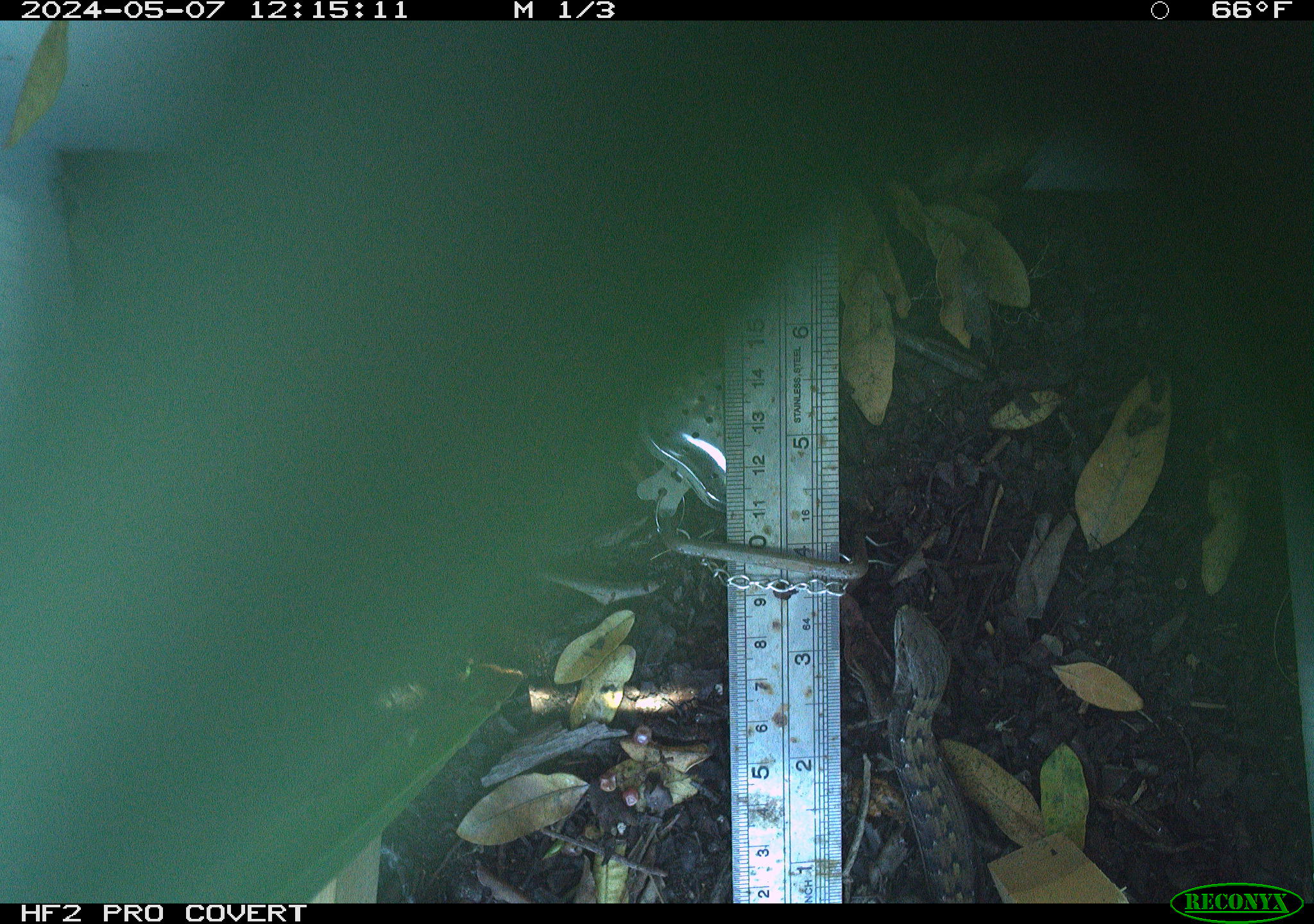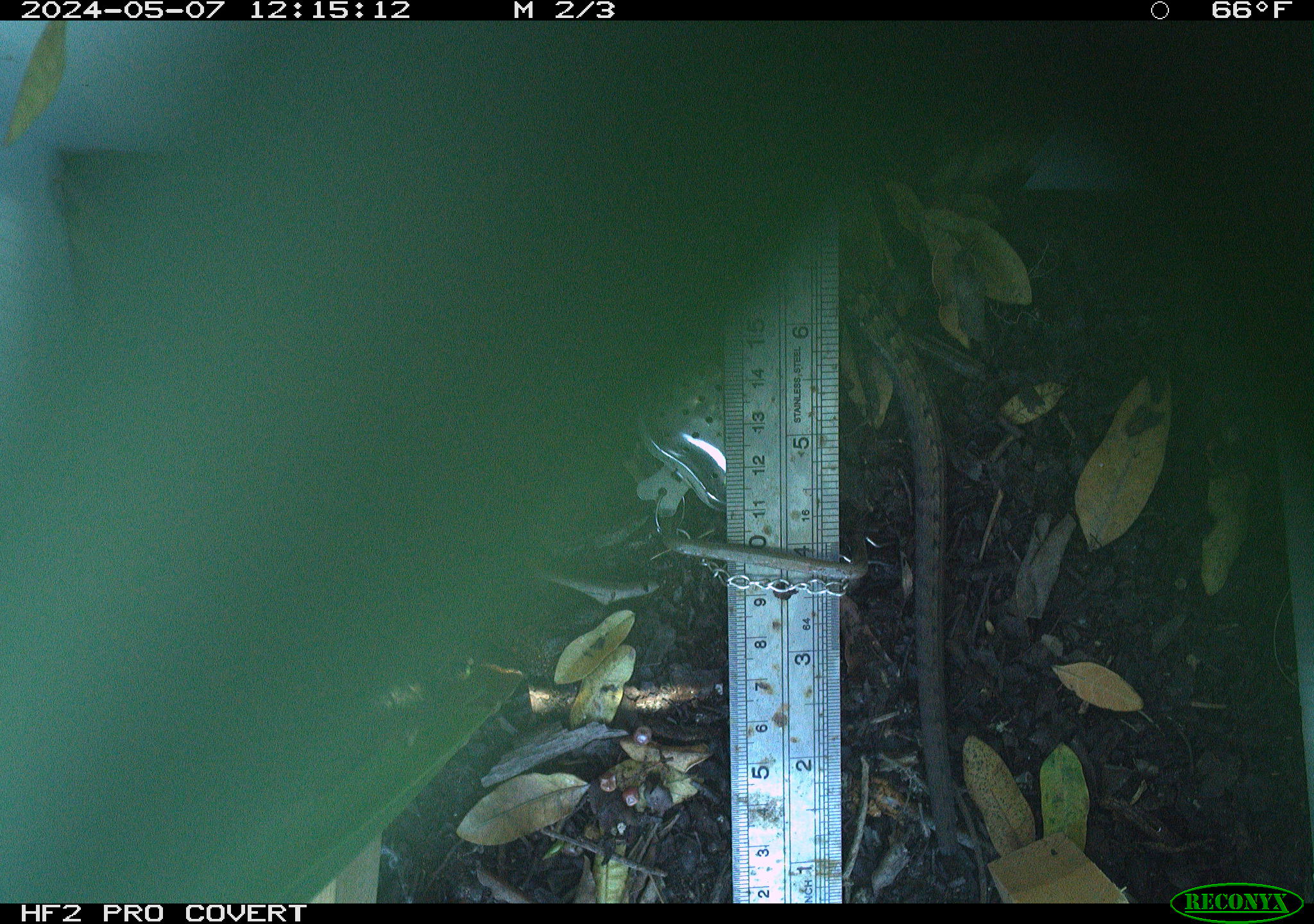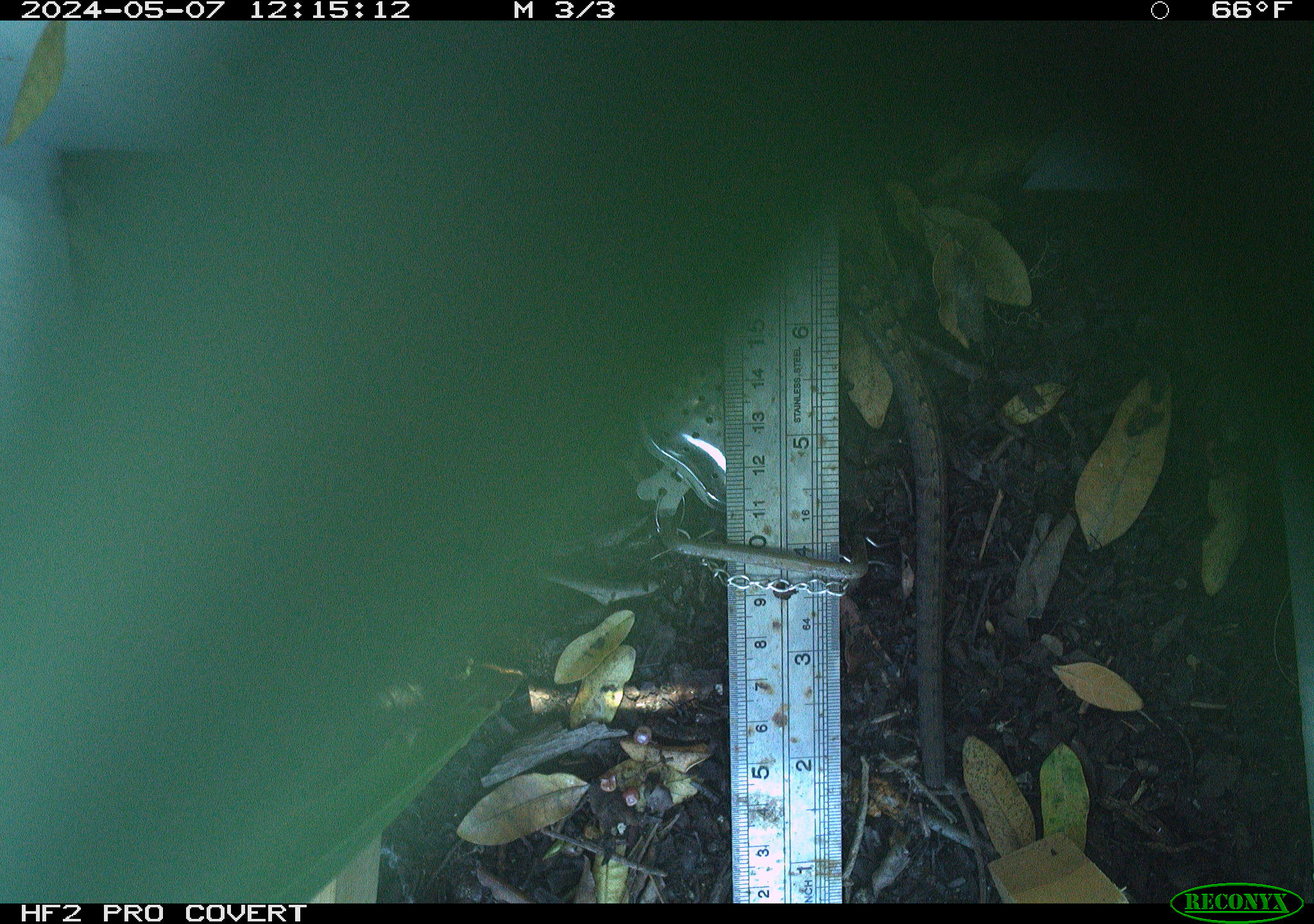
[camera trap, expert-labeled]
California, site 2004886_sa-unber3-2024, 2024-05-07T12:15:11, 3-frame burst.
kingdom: Animalia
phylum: Chordata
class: Reptilia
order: Squamata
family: Anguidae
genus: Elgaria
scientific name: Elgaria multicarinata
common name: southern alligator lizard